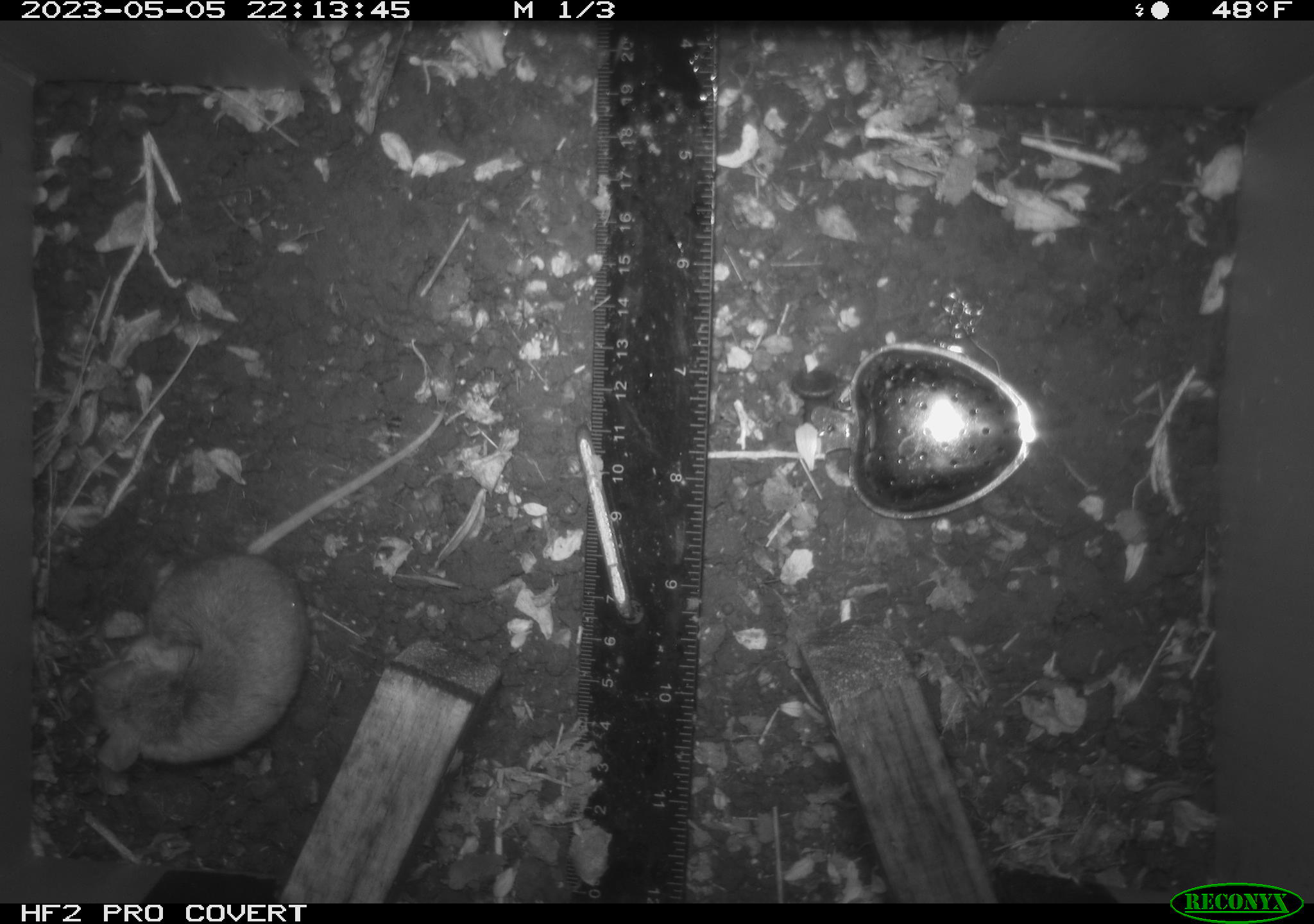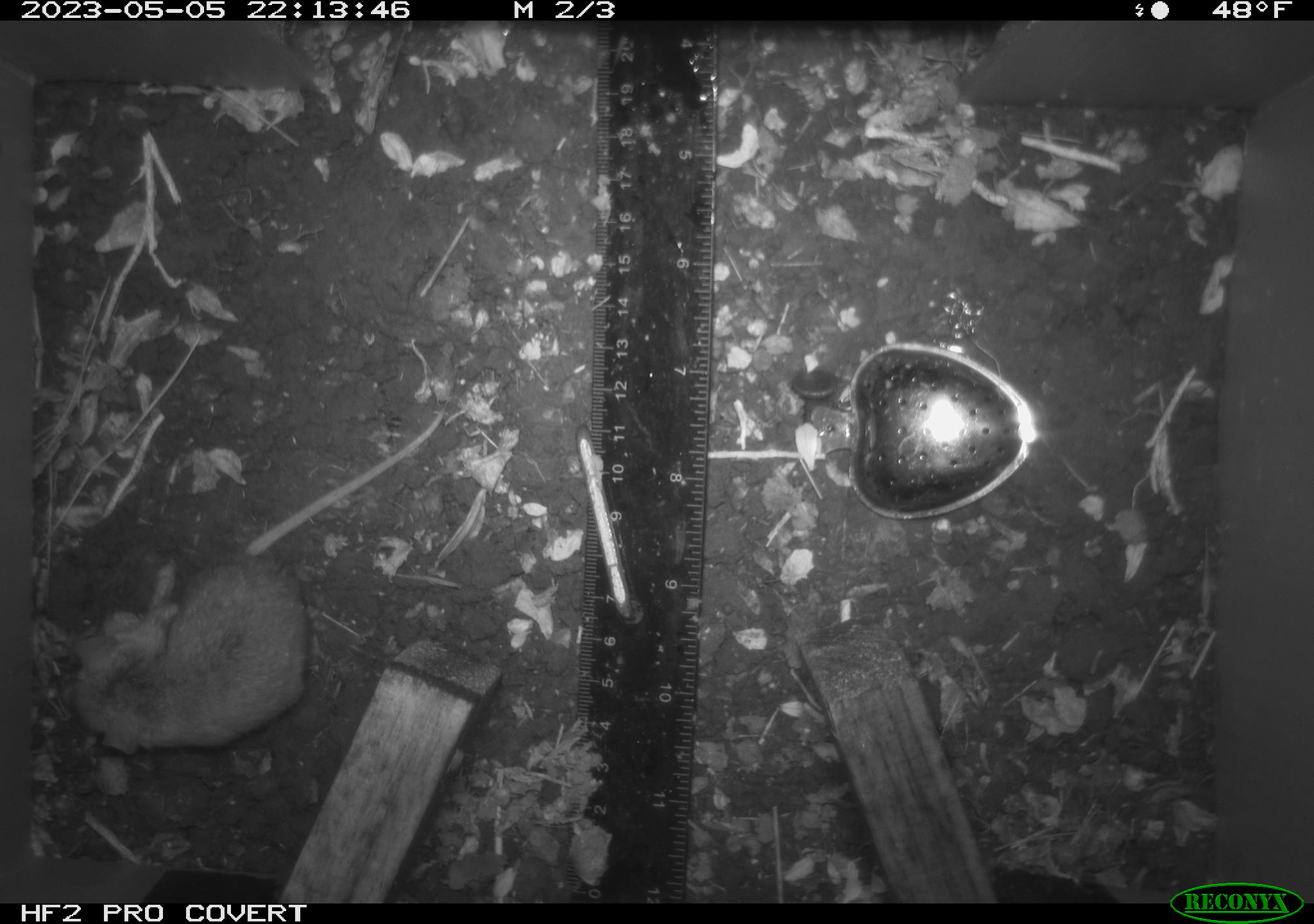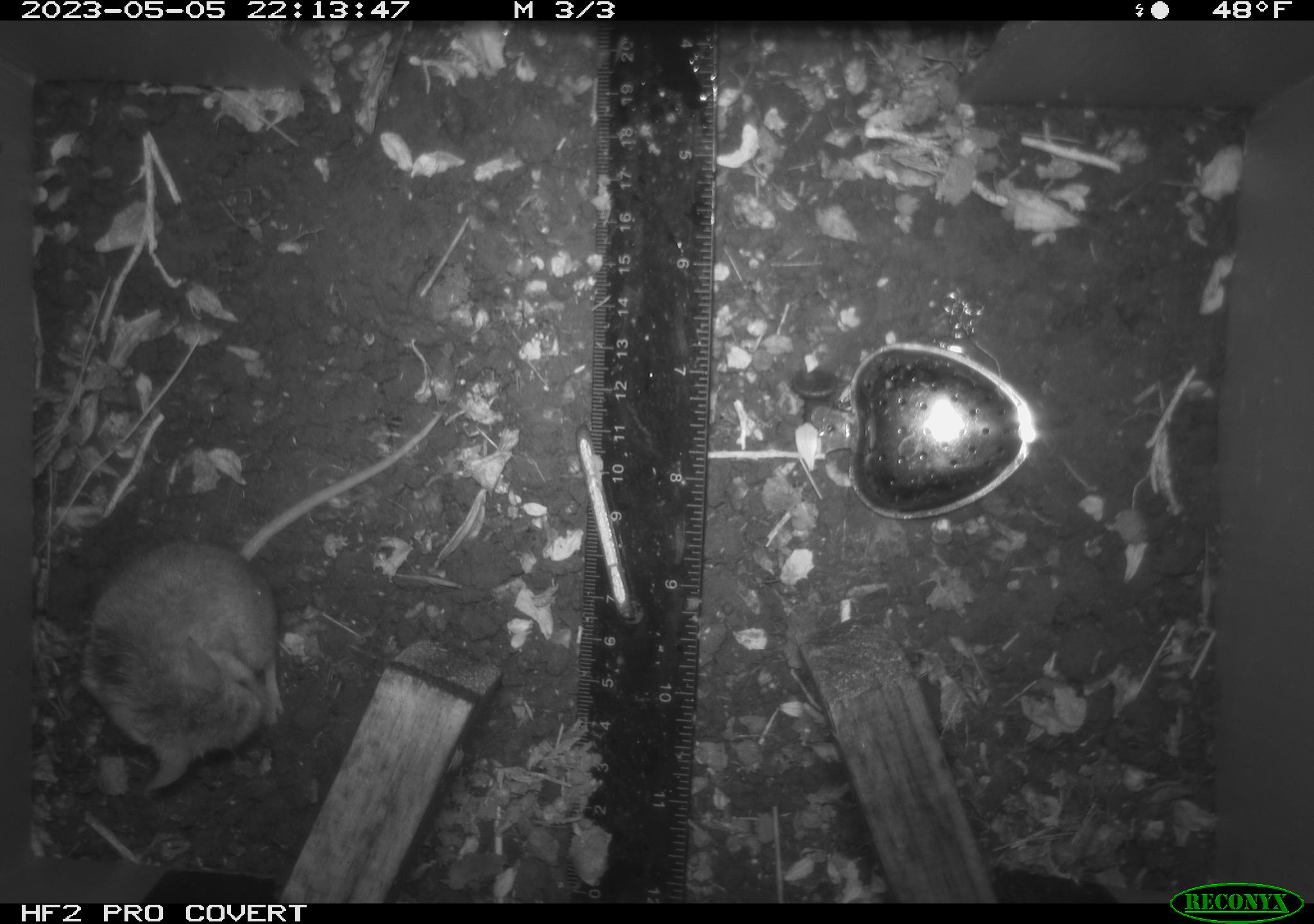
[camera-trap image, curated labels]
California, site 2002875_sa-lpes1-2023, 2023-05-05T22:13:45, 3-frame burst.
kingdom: Animalia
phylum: Chordata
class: Mammalia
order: Rodentia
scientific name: Rodentia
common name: mouse species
Mouse species (Rodentia).